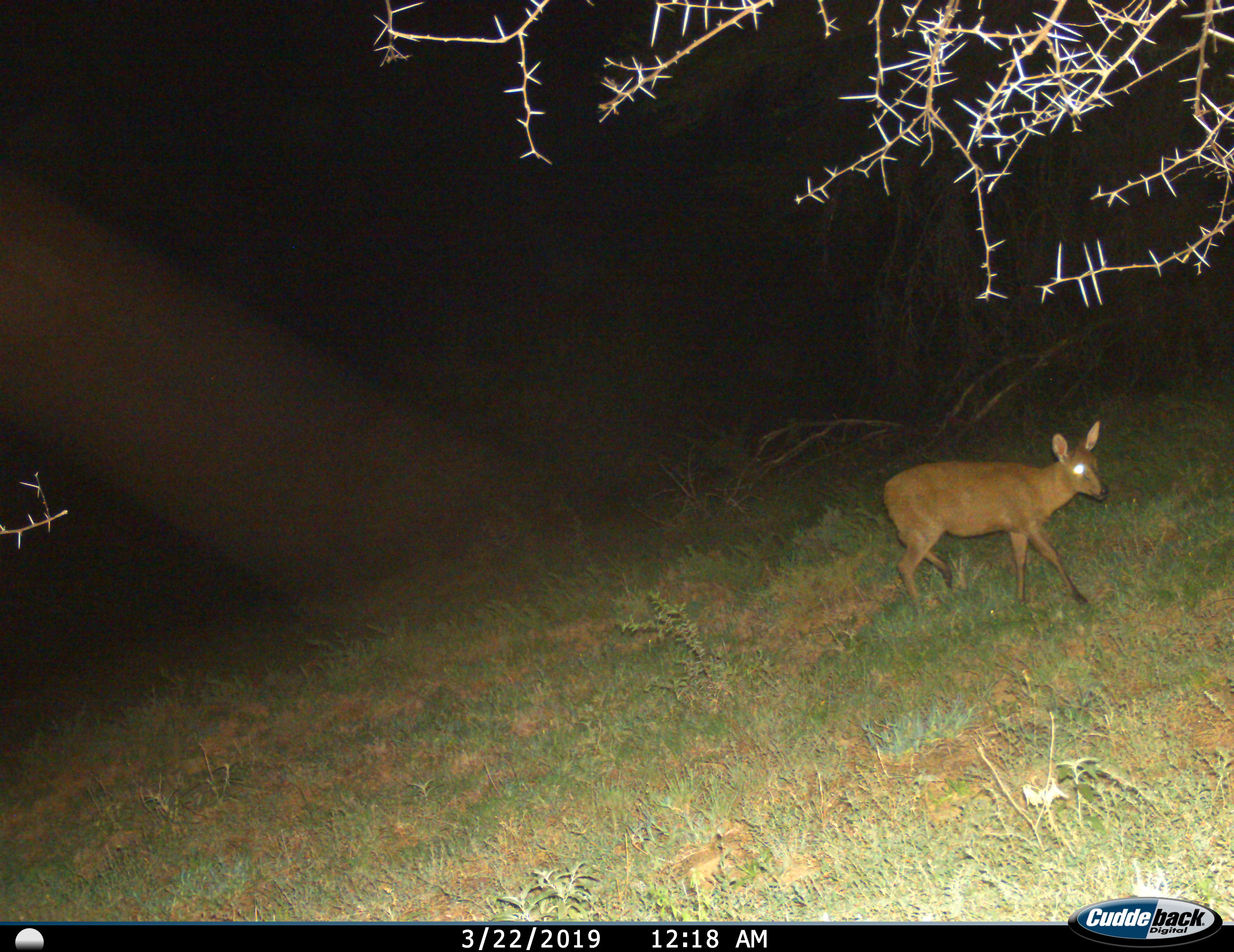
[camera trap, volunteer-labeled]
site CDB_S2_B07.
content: unidentified animal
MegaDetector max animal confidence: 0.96